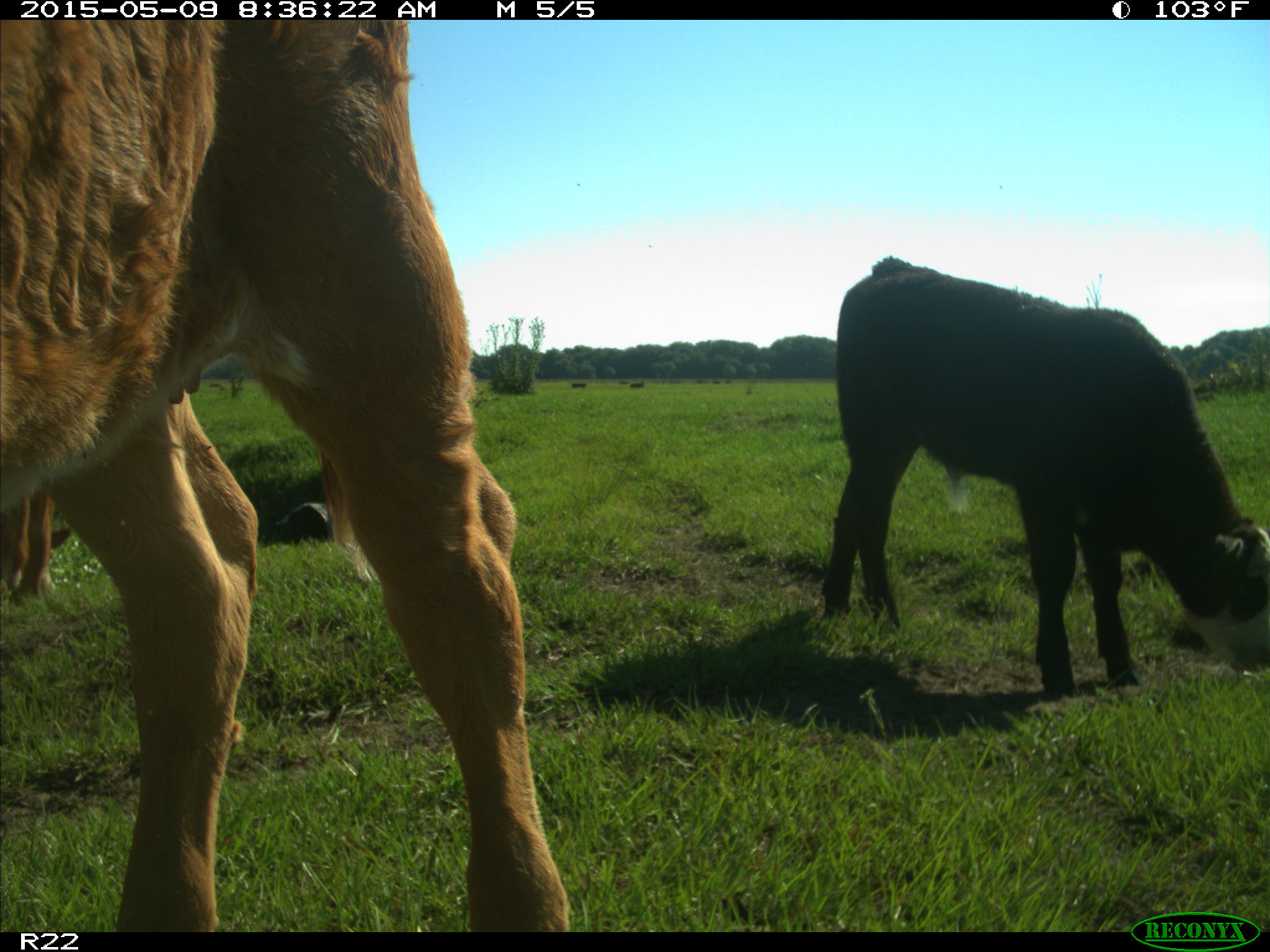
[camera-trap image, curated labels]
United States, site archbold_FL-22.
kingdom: Animalia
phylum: Chordata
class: Mammalia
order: Artiodactyla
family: Bovidae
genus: Bos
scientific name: Bos taurus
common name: domestic cow